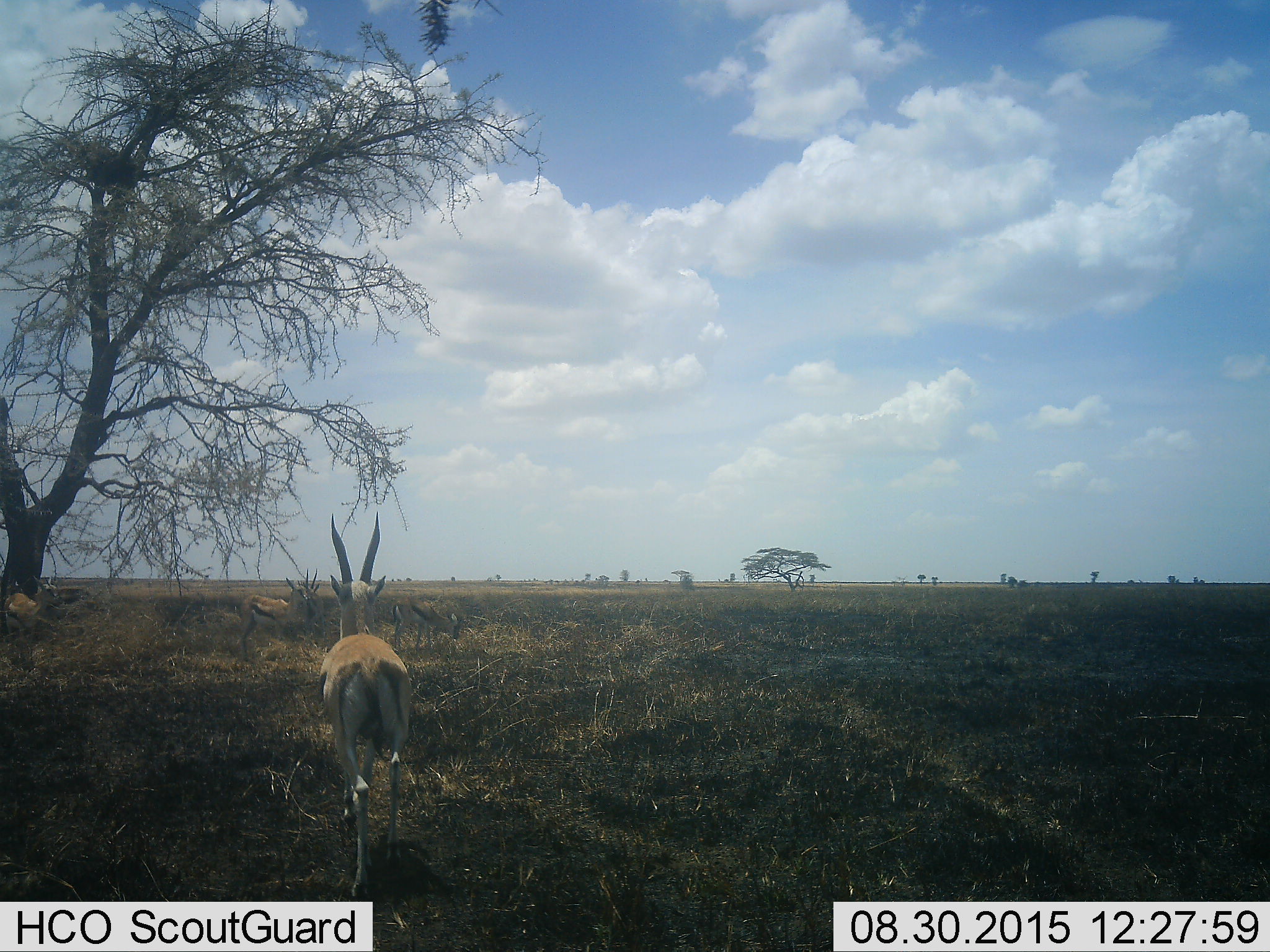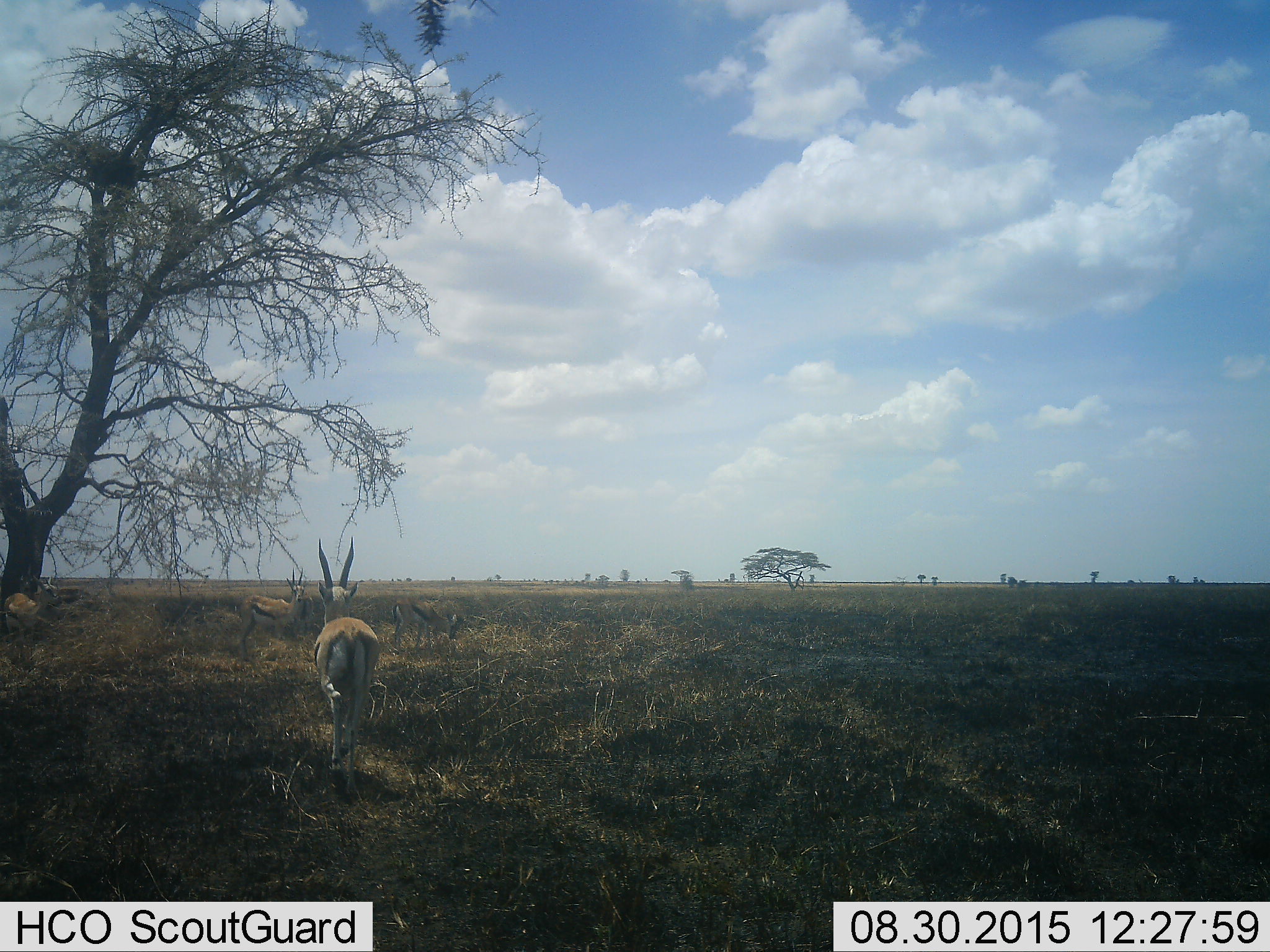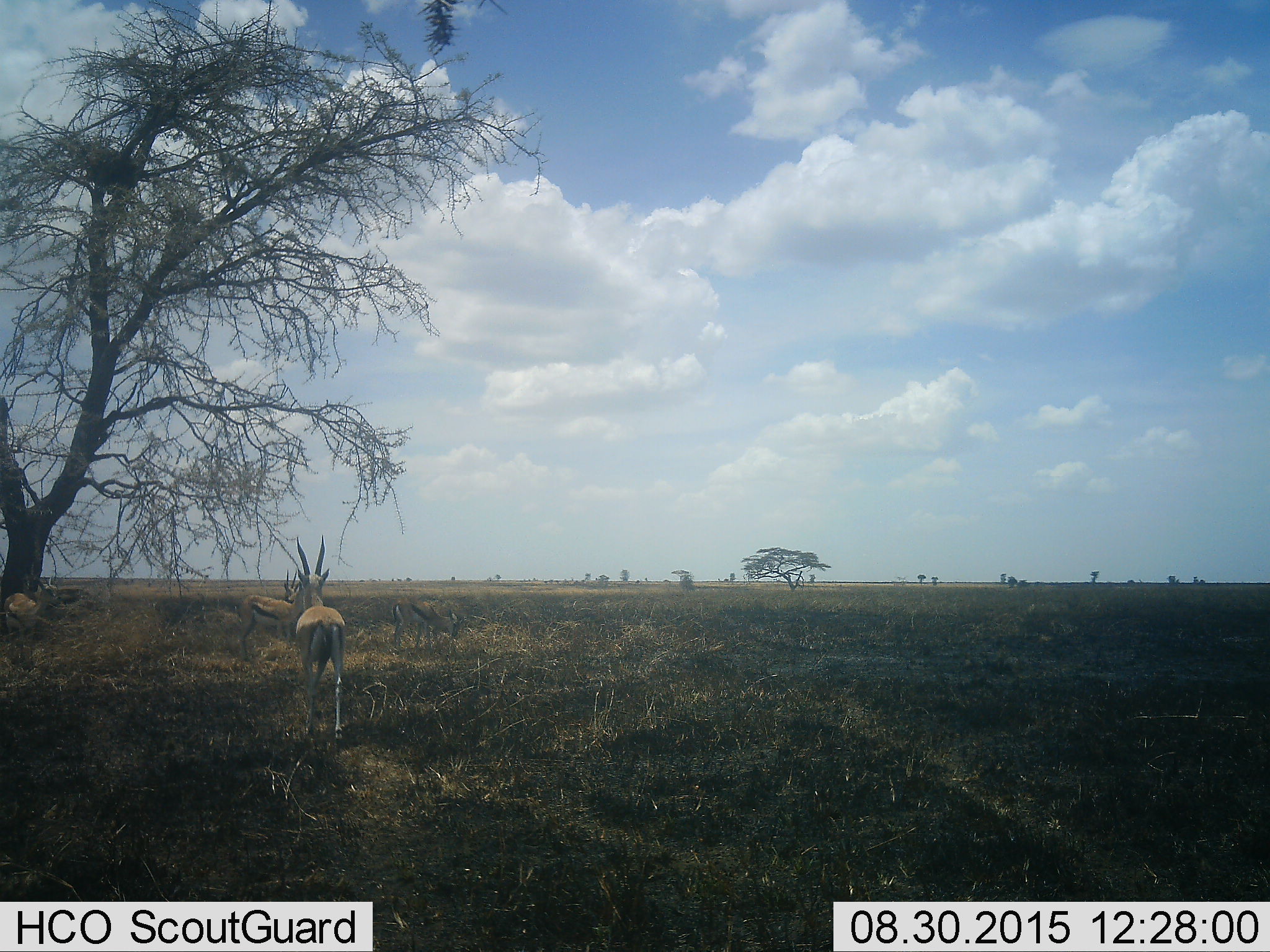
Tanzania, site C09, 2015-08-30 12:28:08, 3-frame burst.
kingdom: Animalia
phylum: Chordata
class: Mammalia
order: Artiodactyla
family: Bovidae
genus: Eudorcas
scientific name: Eudorcas thomsonii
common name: thomson's gazelle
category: gazellethomsons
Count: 4.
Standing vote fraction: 57%.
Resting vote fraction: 7%.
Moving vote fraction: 79%.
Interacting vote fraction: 21%.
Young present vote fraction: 0%.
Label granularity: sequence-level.